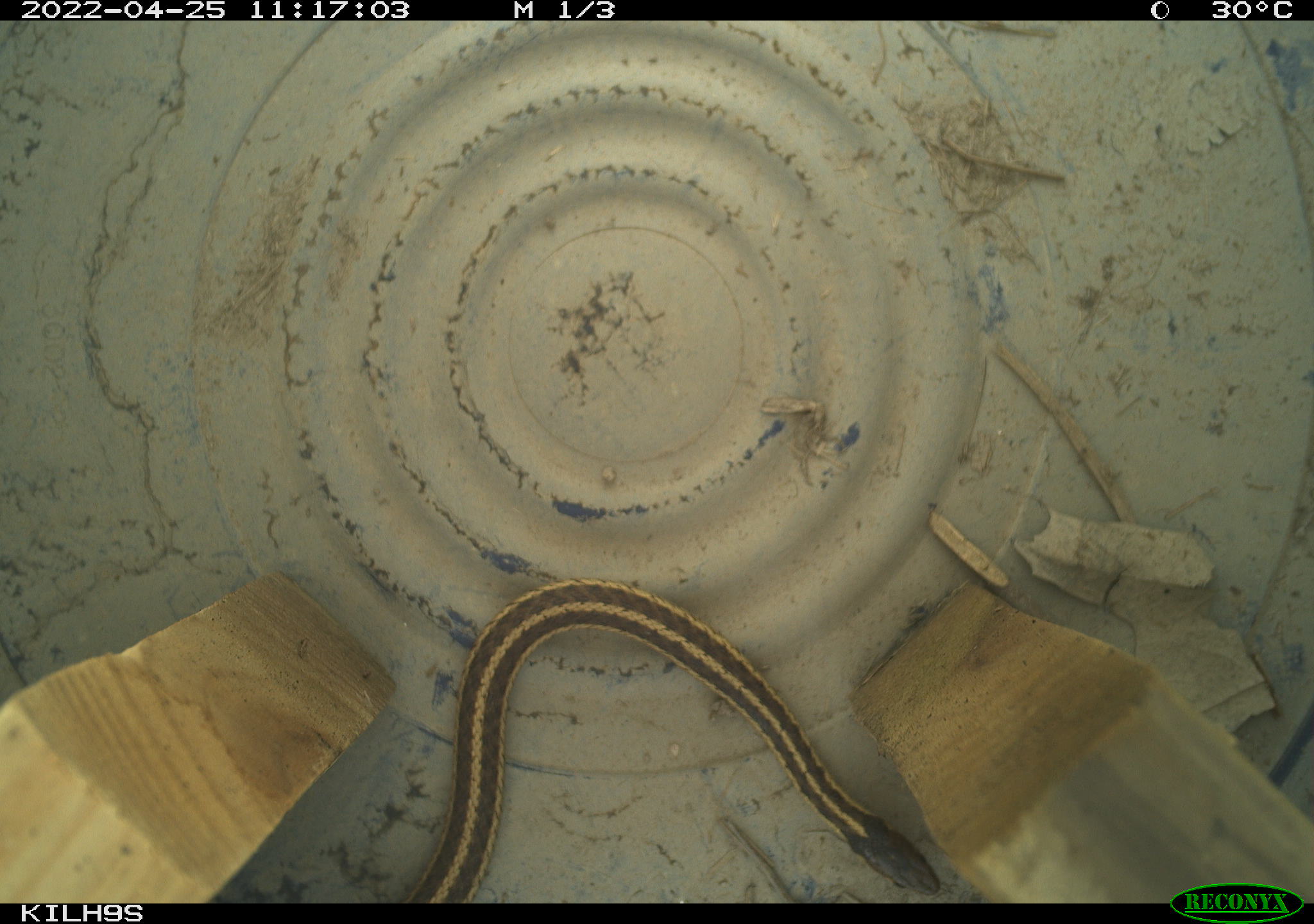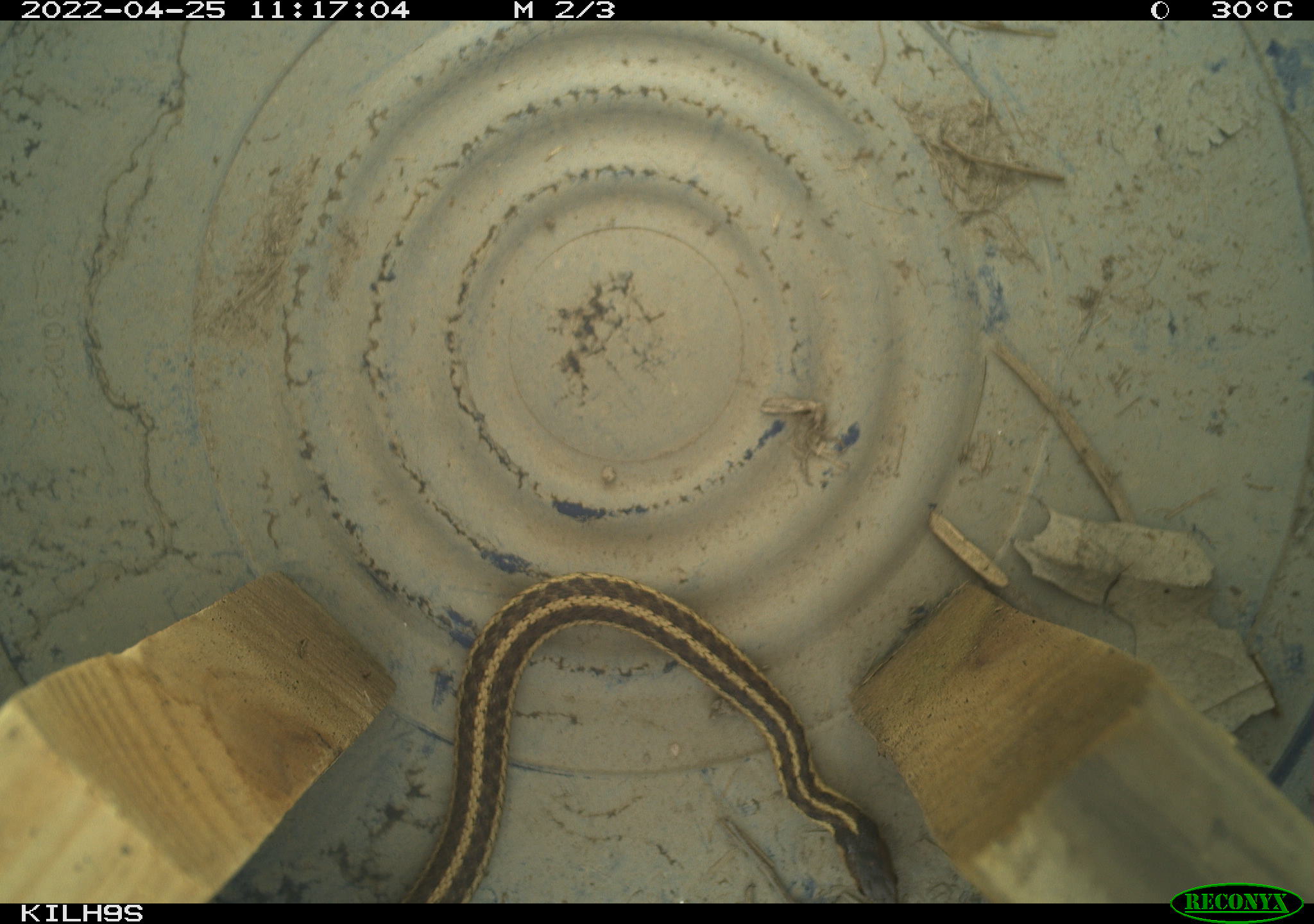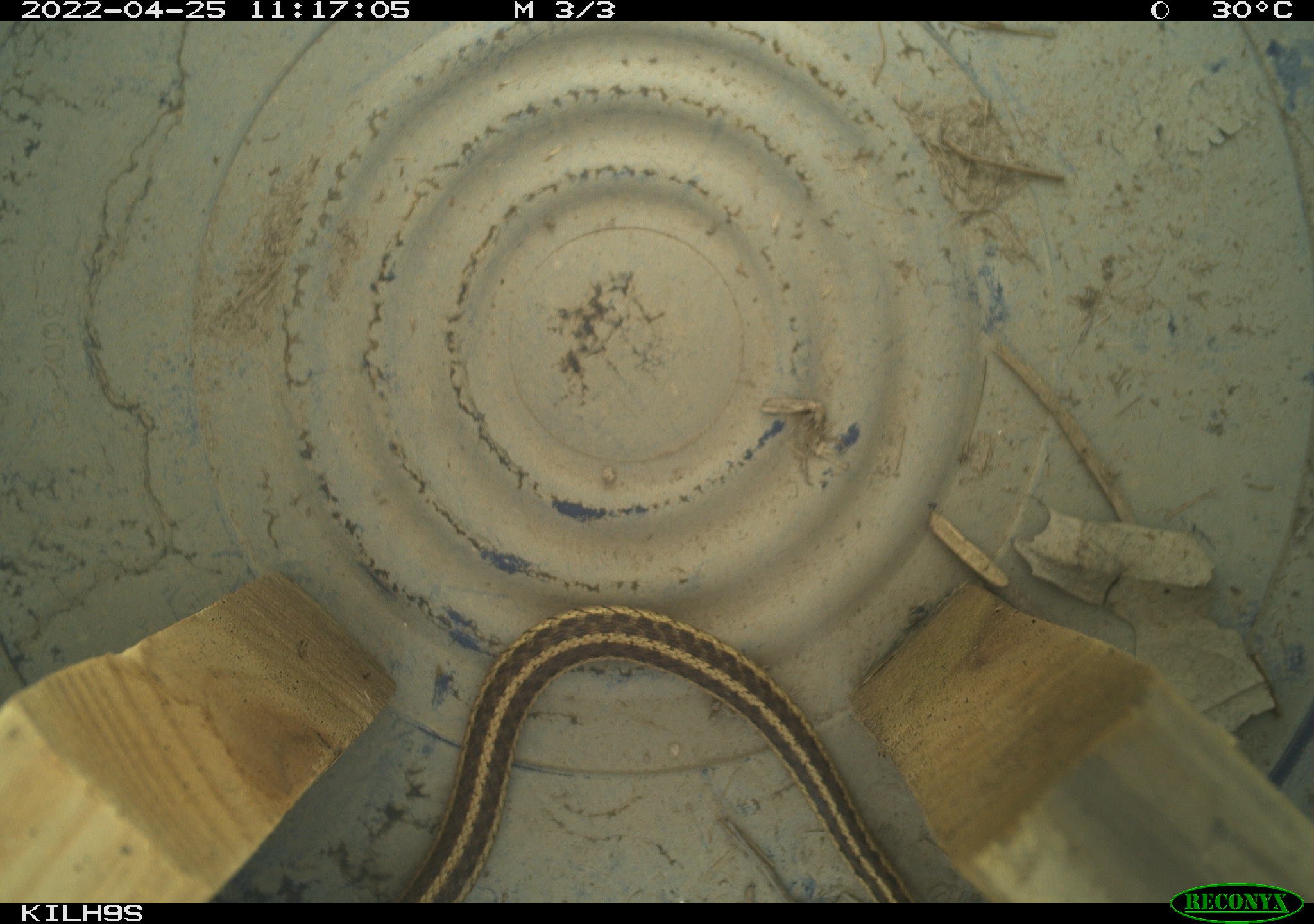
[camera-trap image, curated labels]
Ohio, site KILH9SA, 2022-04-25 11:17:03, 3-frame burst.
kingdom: Animalia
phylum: Chordata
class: Reptilia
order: Squamata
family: Colubridae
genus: Thamnophis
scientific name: Thamnophis sirtalis sirtalis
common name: eastern gartersnake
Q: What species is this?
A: Eastern gartersnake (Thamnophis sirtalis sirtalis).